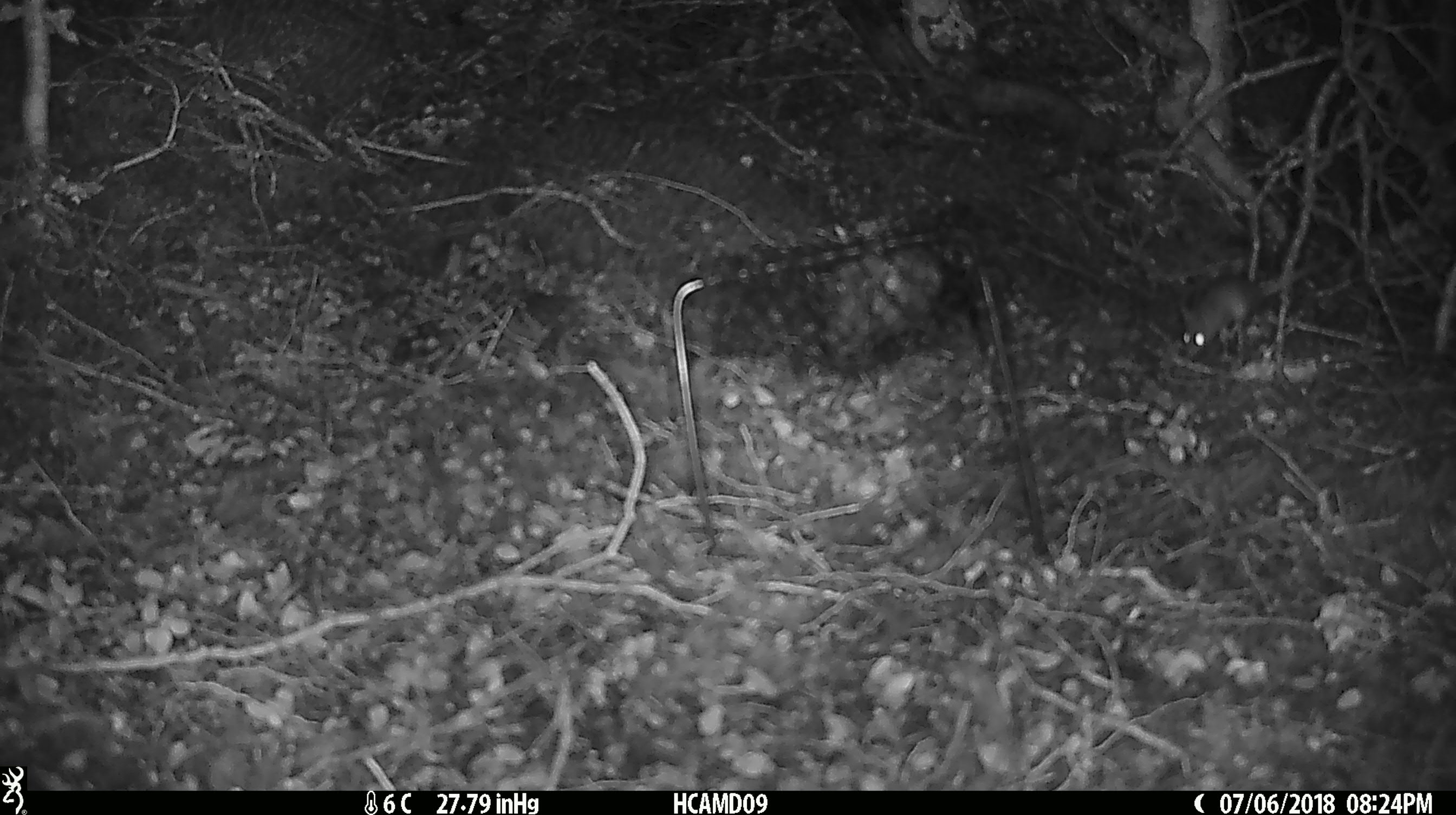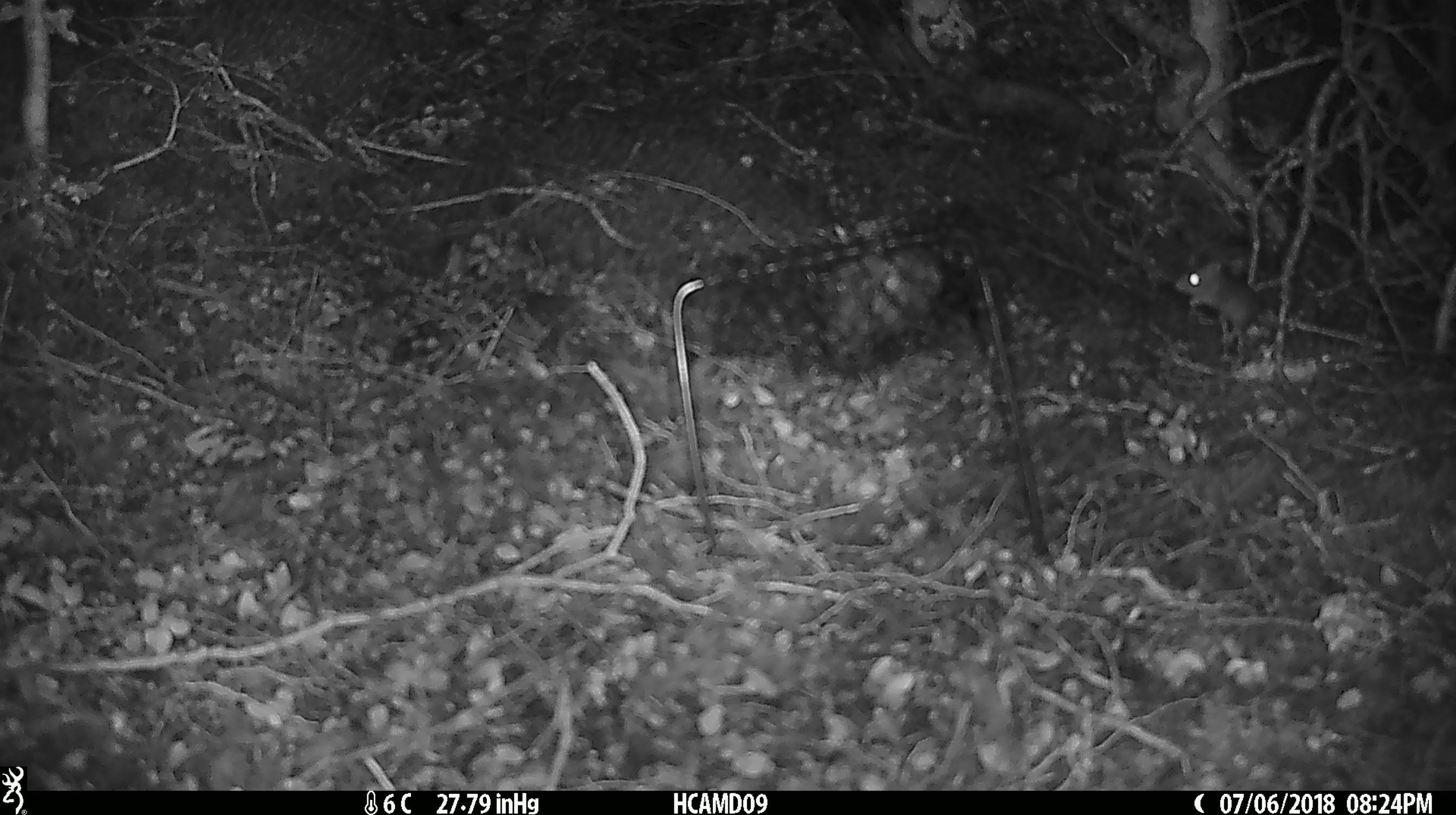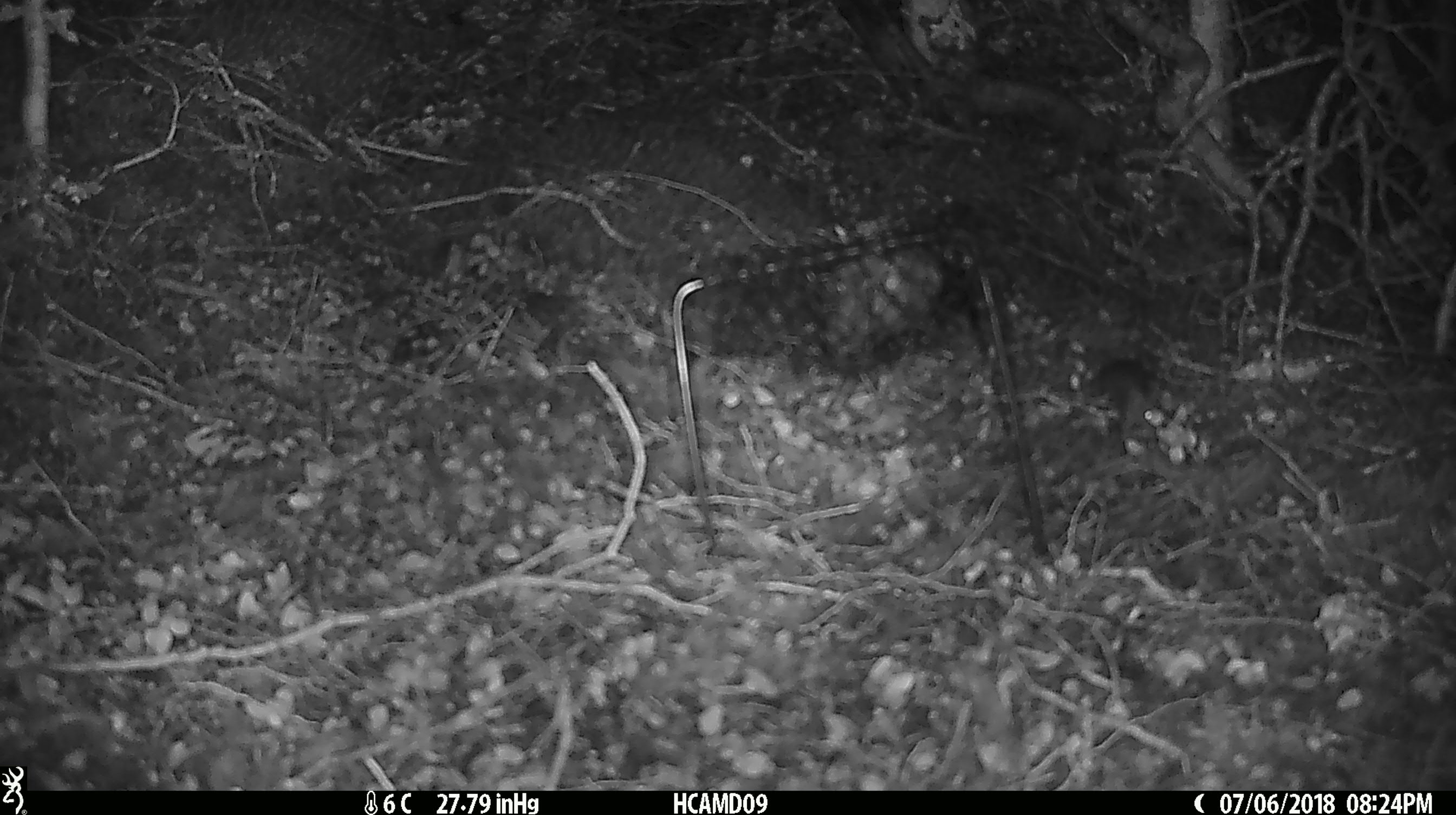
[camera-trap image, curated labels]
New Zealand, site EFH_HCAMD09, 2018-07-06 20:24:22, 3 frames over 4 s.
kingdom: Animalia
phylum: Chordata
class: Mammalia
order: Rodentia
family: Muridae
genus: Mus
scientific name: Mus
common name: mouse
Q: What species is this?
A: Mouse (Mus).